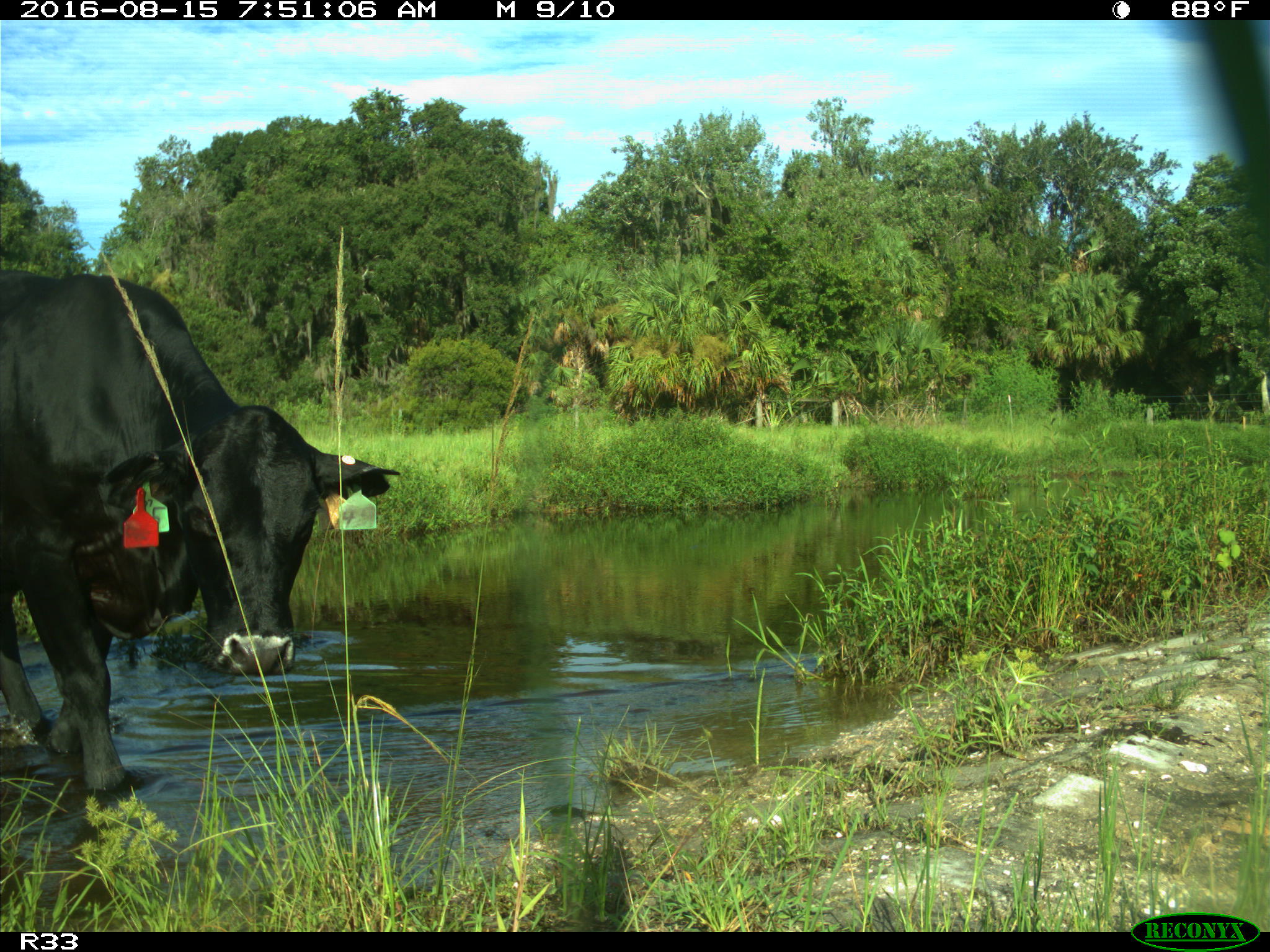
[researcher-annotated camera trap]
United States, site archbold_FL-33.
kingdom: Animalia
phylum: Chordata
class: Mammalia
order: Artiodactyla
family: Bovidae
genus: Bos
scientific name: Bos taurus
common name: domestic cow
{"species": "Bos taurus (domestic cow)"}